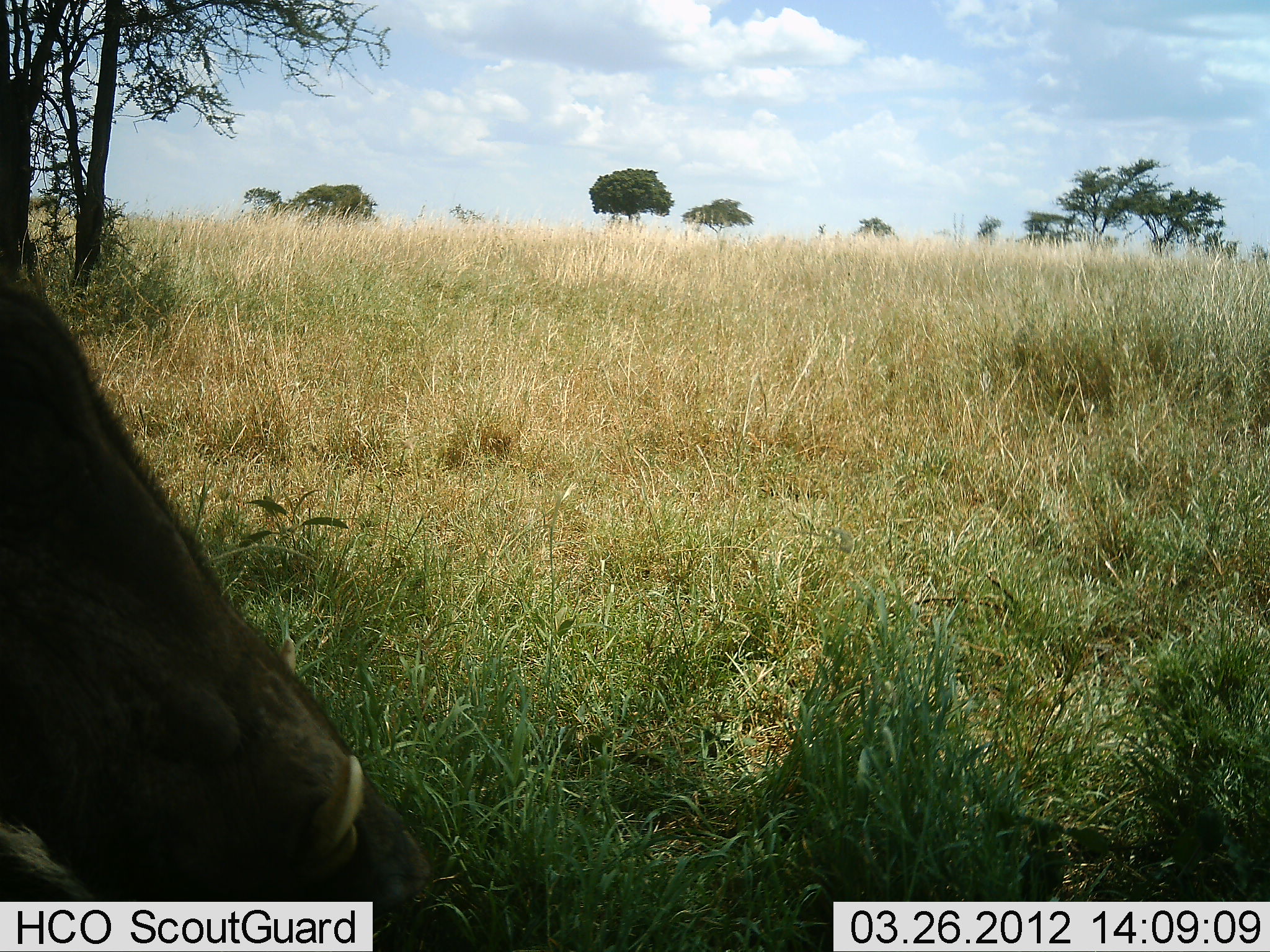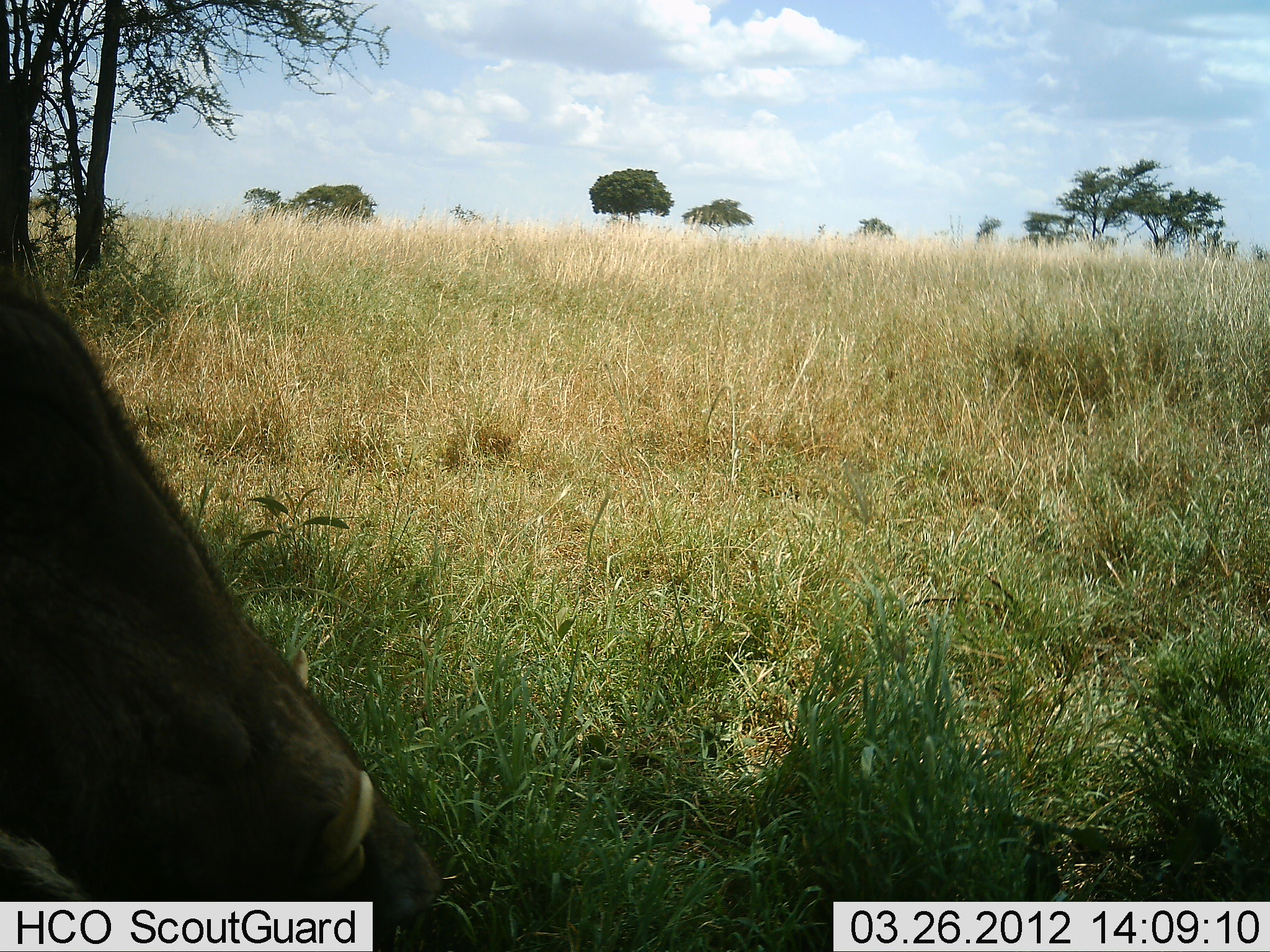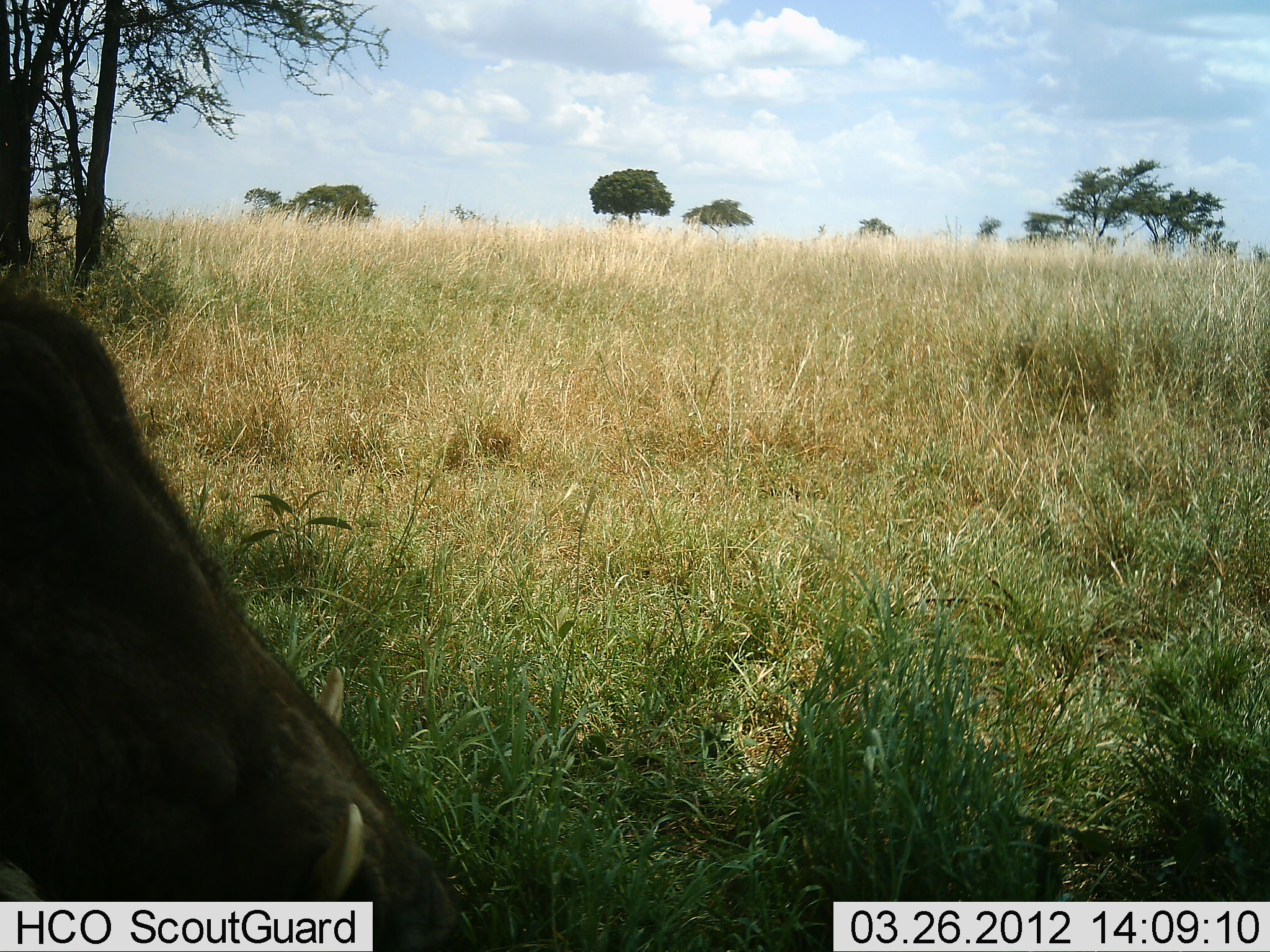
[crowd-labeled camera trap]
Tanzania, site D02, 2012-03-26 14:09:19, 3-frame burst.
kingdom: Animalia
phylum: Chordata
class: Mammalia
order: Artiodactyla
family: Suidae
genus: Phacochoerus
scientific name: Phacochoerus africanus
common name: warthog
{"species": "warthog (Phacochoerus africanus)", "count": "1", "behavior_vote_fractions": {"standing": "64%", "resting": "0%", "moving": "0%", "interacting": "0%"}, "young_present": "0%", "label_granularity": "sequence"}